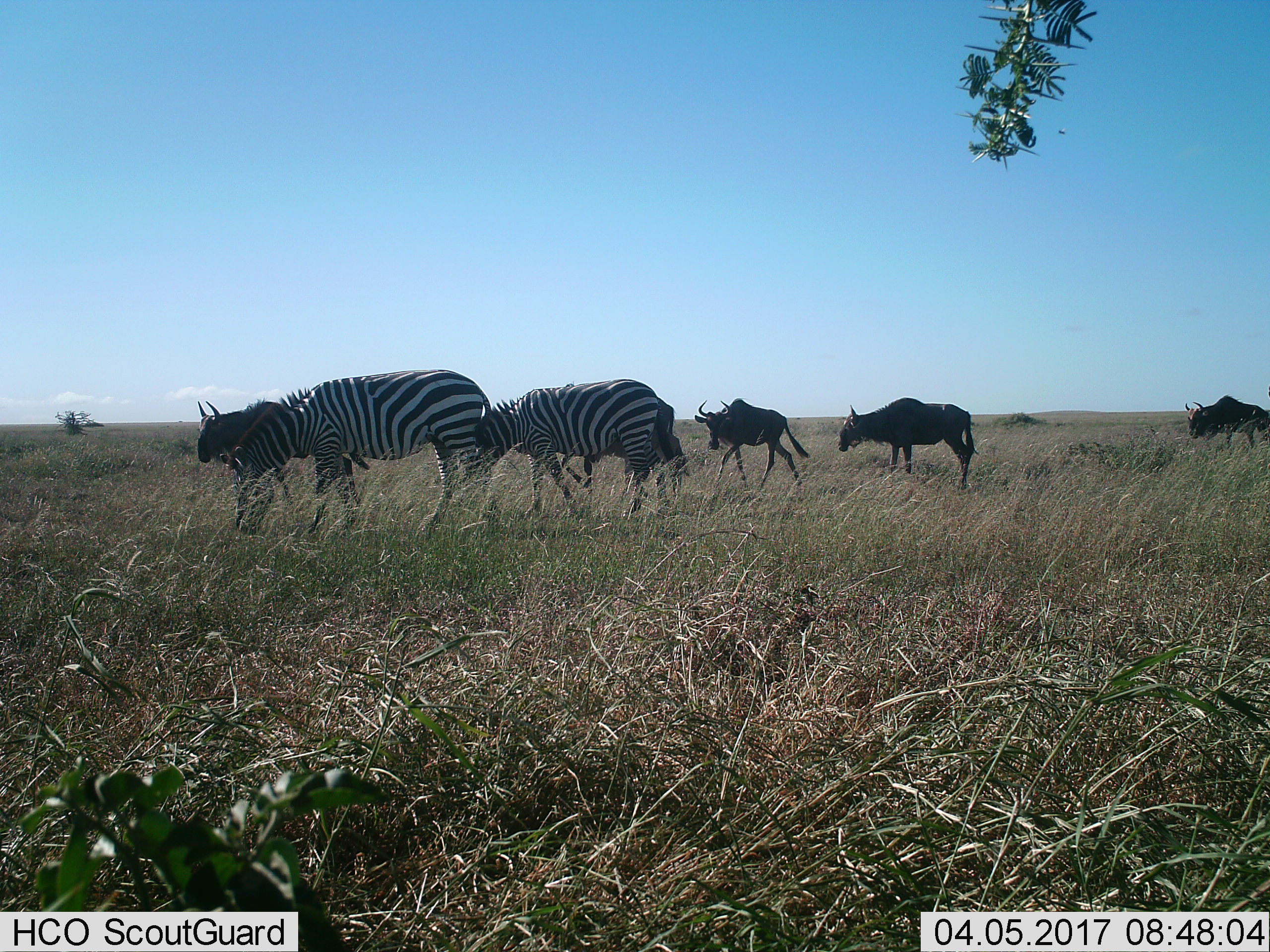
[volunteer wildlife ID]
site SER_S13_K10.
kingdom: Animalia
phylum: Chordata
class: Mammalia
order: Artiodactyla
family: Bovidae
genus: Connochaetes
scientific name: Connochaetes taurinus taurinus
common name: blue wildebeest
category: wildebeestblue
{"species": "wildebeestblue (blue wildebeest) (Connochaetes taurinus taurinus)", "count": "4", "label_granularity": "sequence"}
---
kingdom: Animalia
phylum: Chordata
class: Mammalia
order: Perissodactyla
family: Equidae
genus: Equus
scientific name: Equus quagga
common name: plains zebra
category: zebraplains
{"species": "zebraplains (plains zebra) (Equus quagga)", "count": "2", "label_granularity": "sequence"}